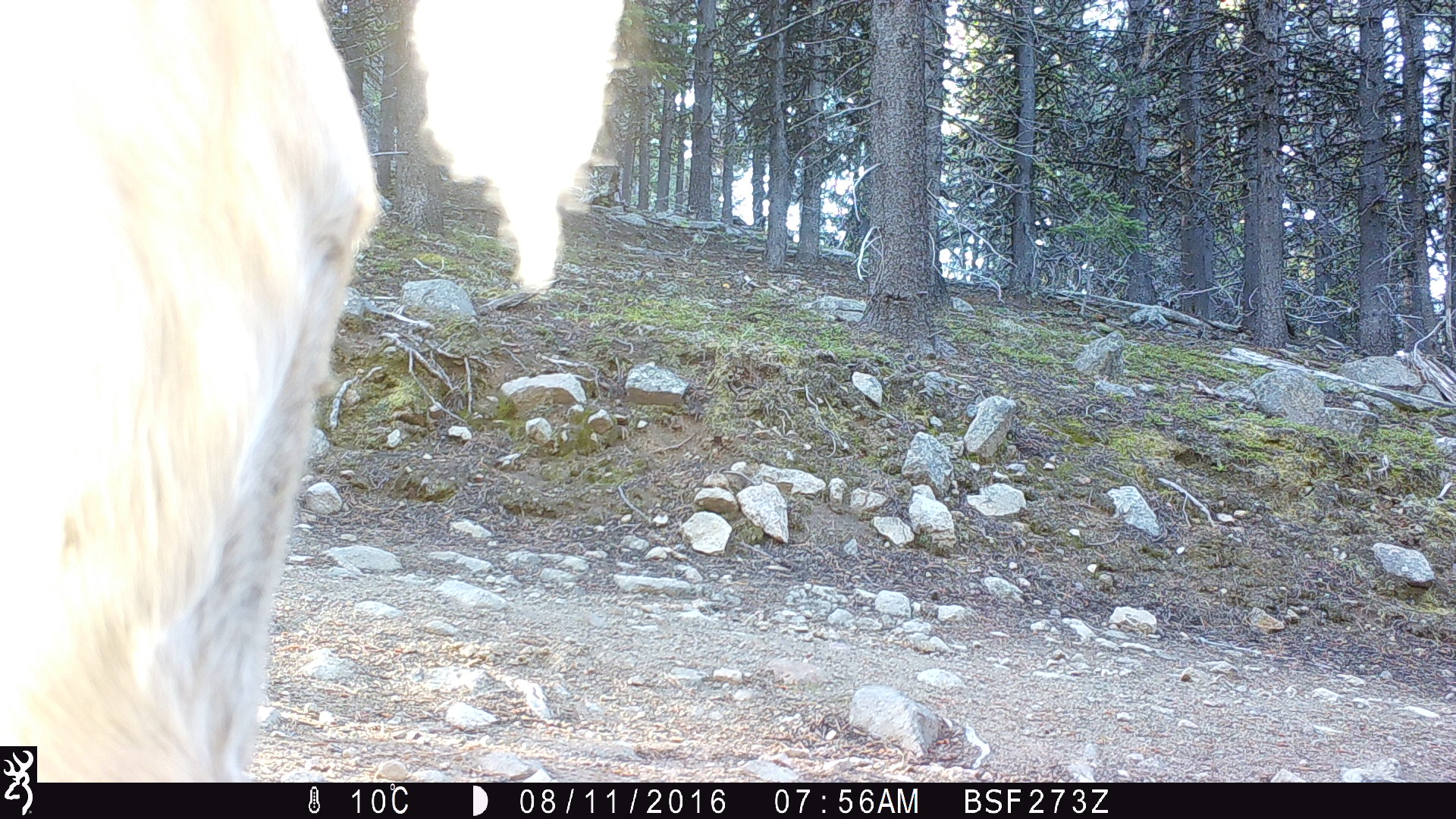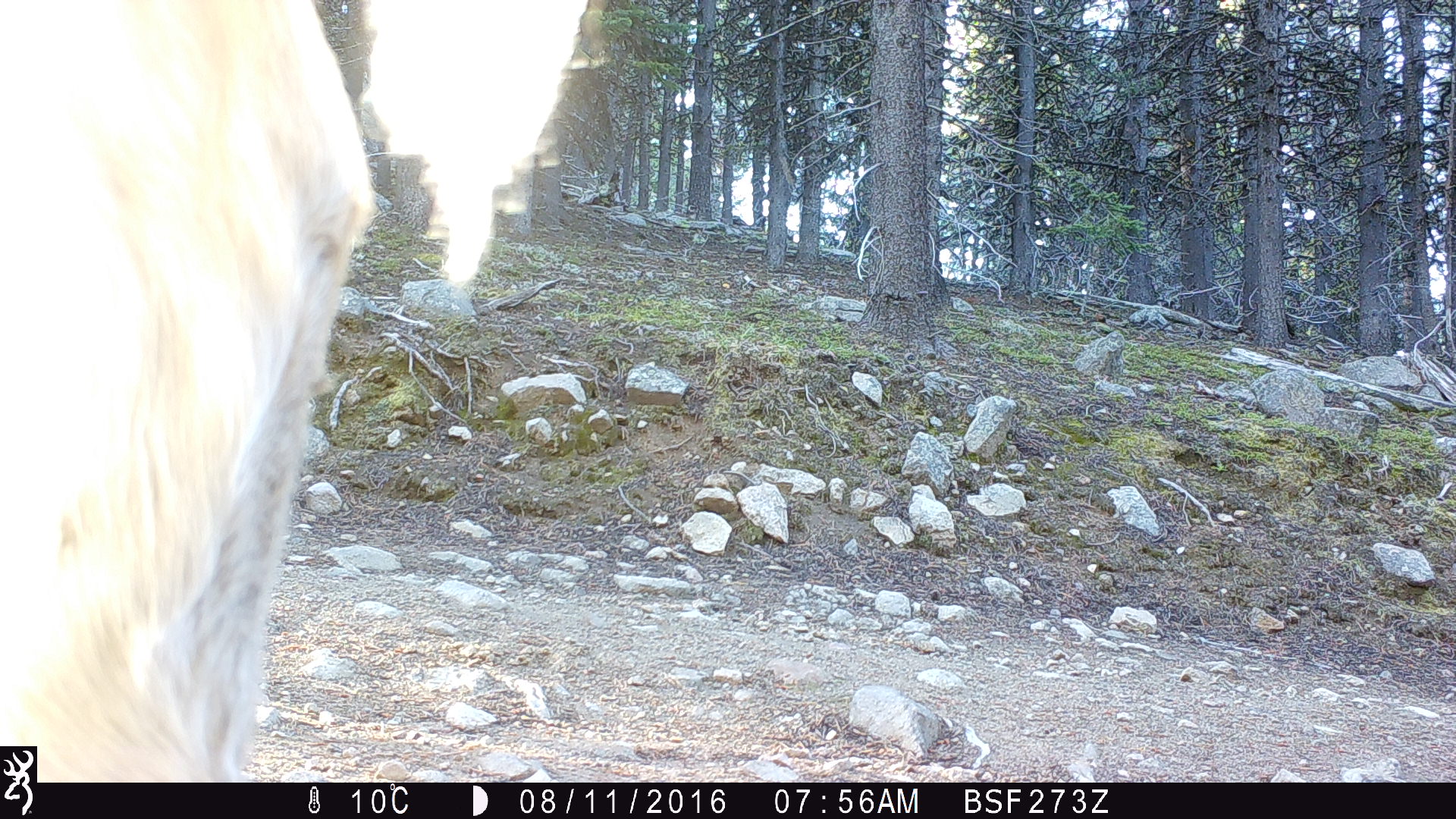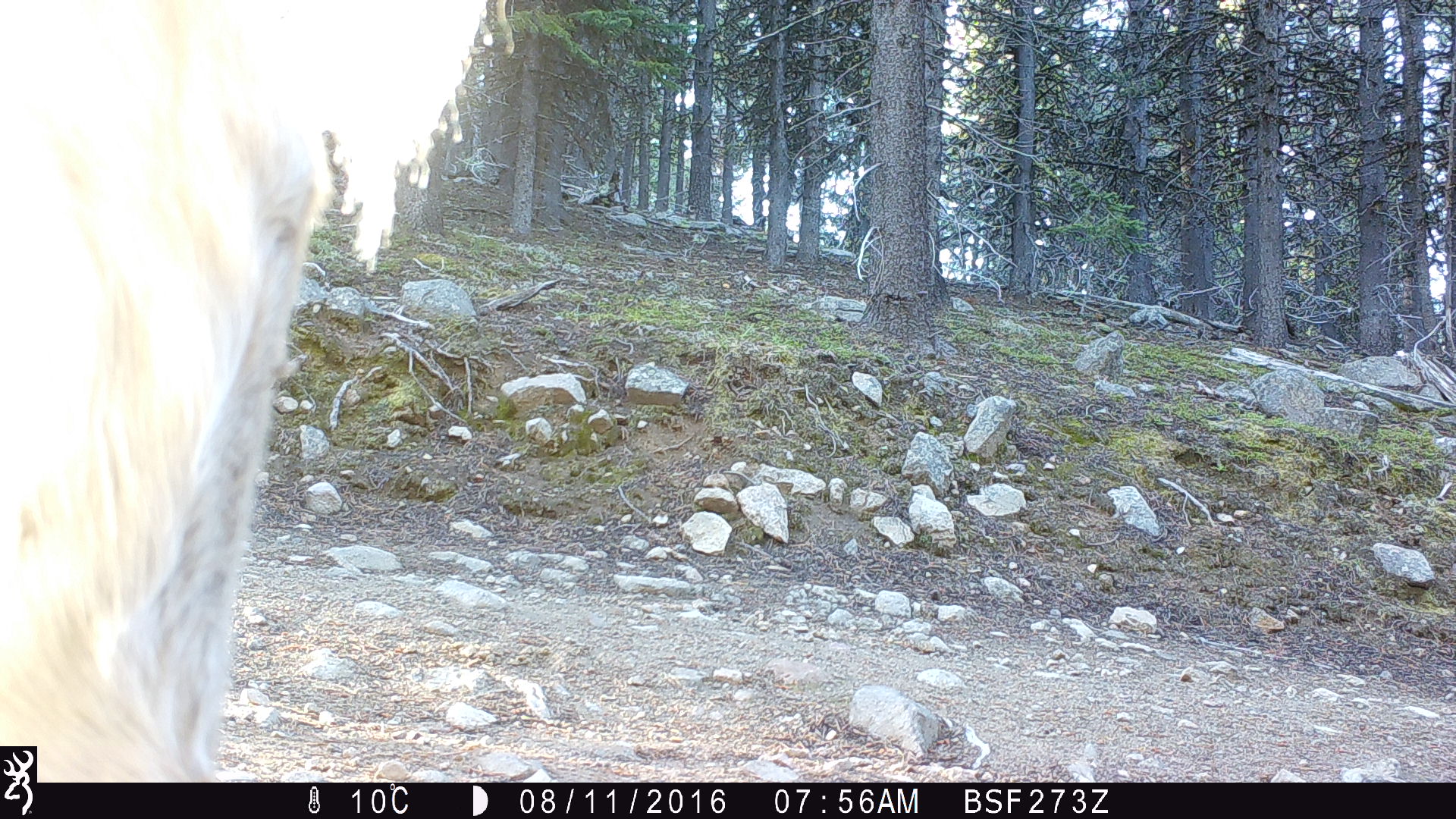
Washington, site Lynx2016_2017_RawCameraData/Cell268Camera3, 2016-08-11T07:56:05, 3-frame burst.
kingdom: Animalia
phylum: Chordata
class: Mammalia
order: Artiodactyla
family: Bovidae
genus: Bos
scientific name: Bos taurus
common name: domestic cattle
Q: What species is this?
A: Domestic cattle (Bos taurus).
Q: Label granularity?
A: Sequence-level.